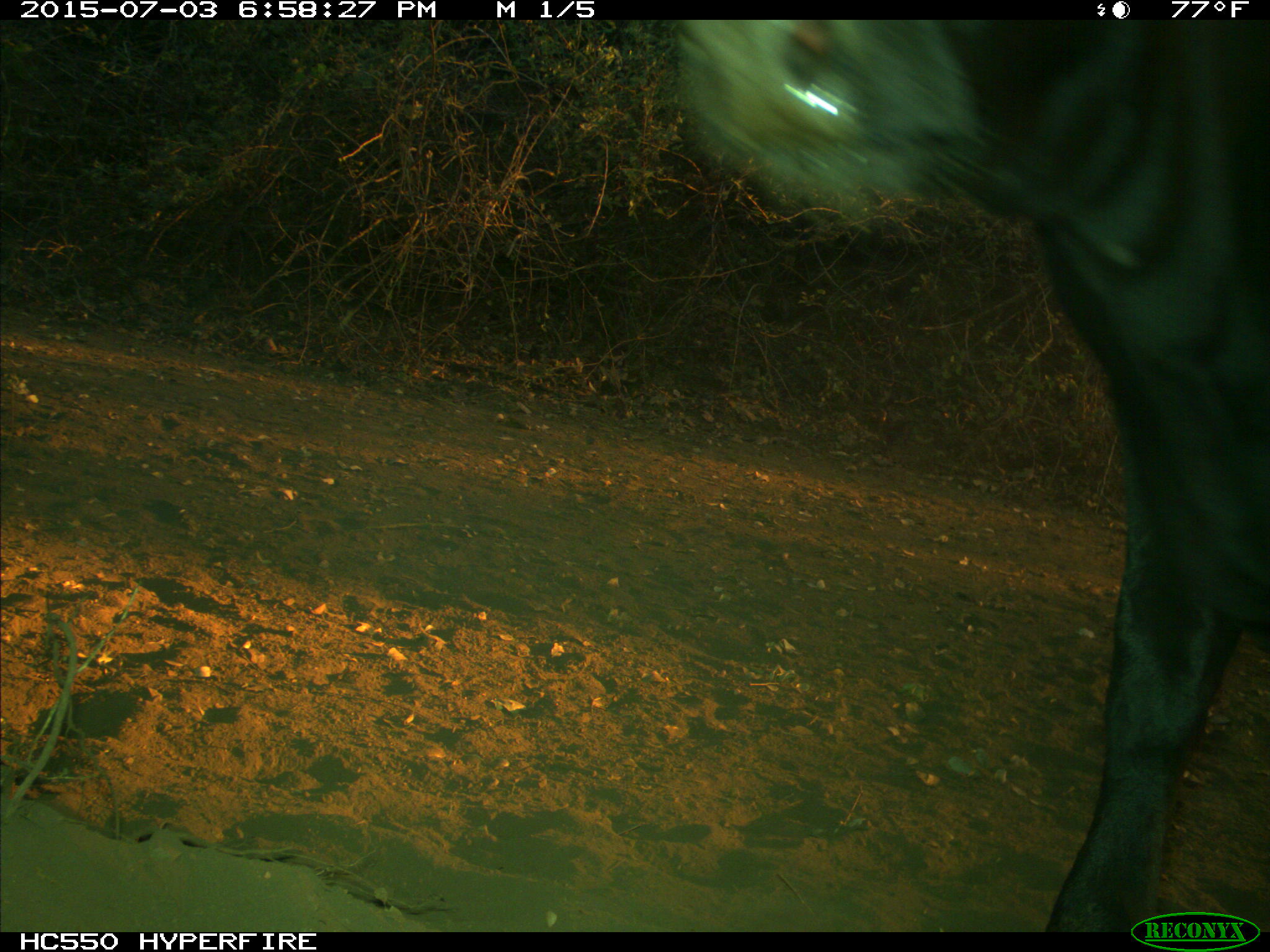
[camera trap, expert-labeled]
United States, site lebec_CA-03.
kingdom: Animalia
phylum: Chordata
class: Mammalia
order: Artiodactyla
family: Bovidae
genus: Bos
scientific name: Bos taurus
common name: domestic cow